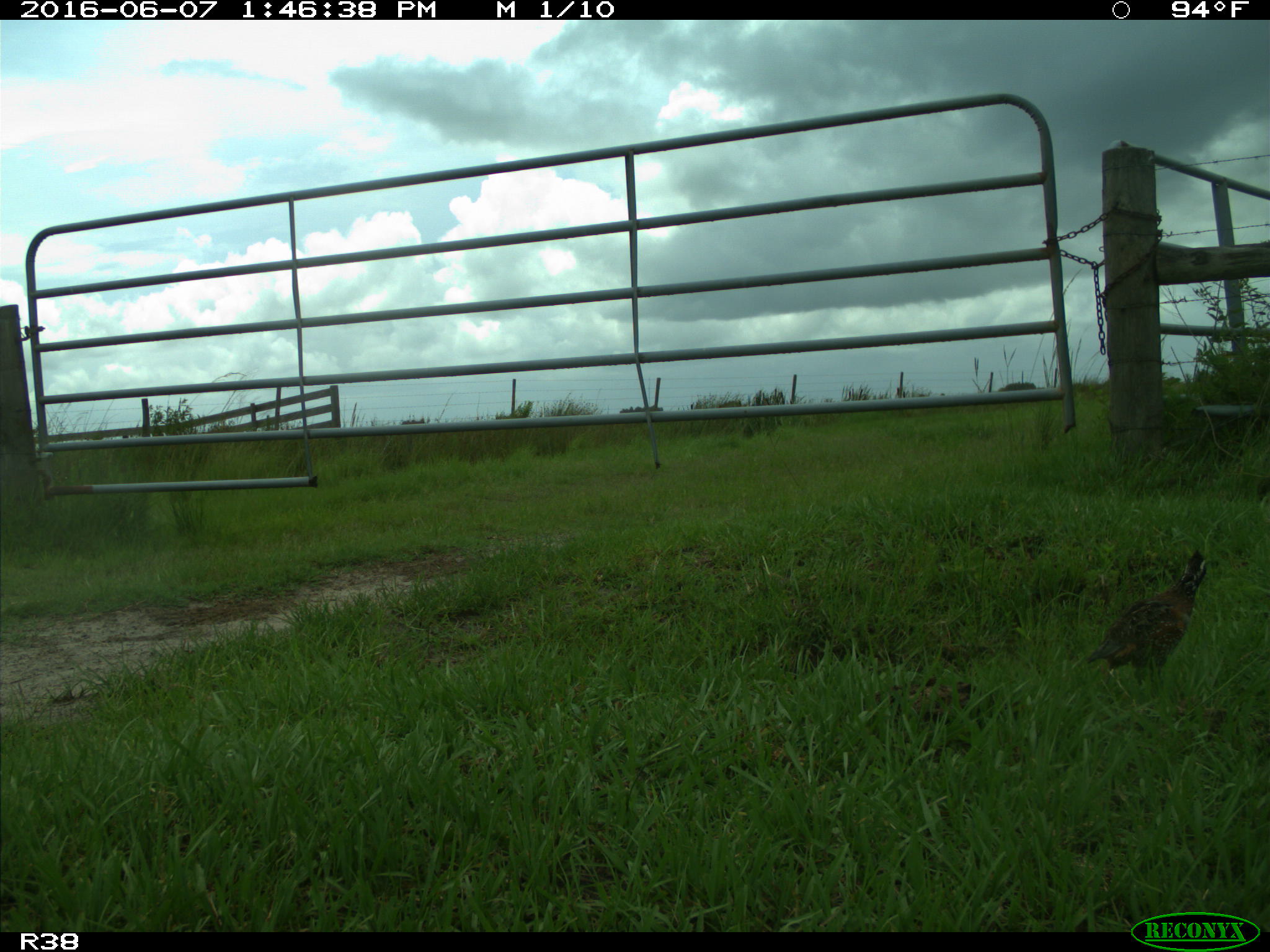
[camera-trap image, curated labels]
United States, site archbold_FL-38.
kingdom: Animalia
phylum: Chordata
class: Aves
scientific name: Aves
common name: birds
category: unidentified bird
Unidentified bird (birds) (Aves).